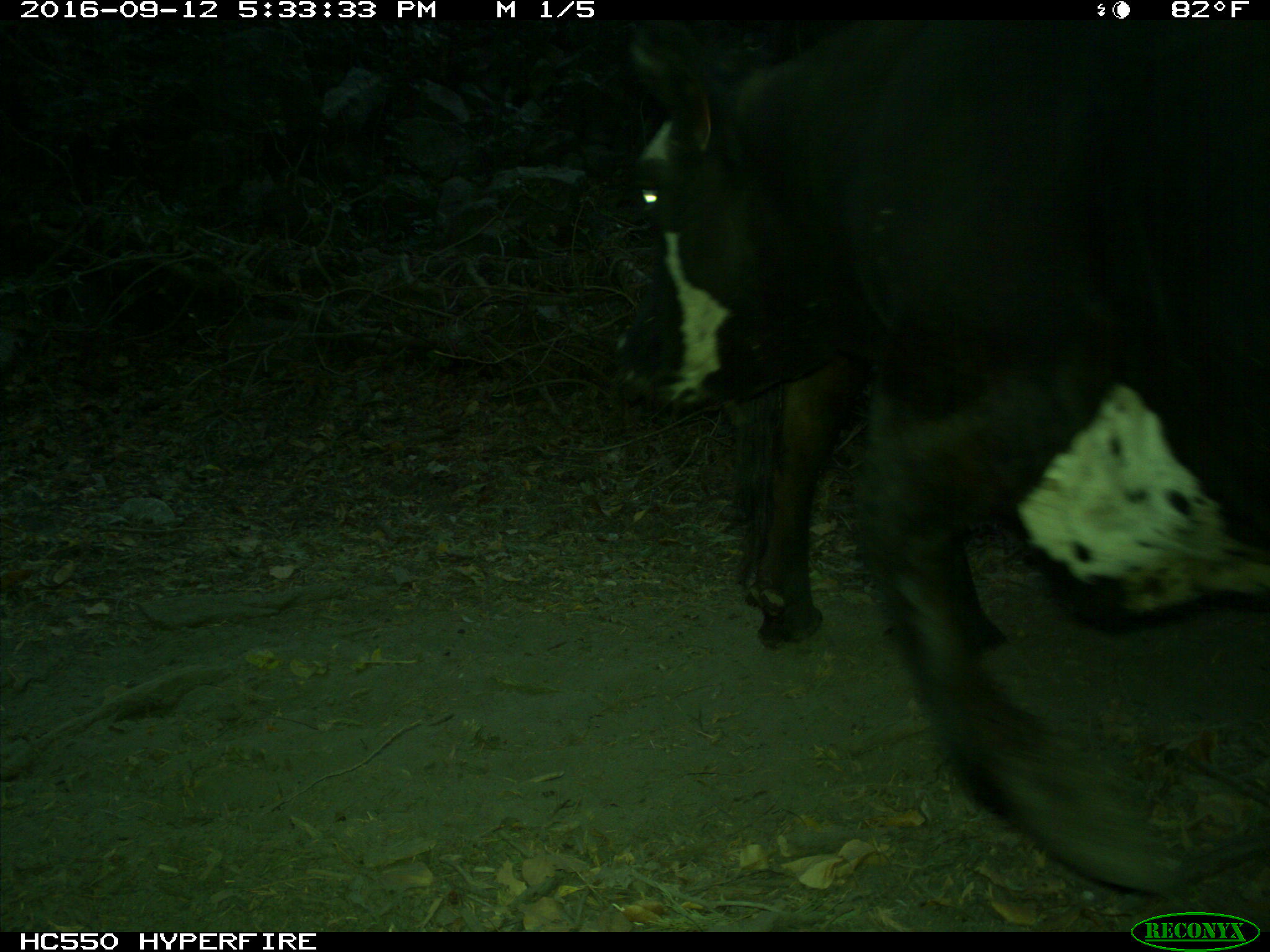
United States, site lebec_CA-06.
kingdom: Animalia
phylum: Chordata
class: Mammalia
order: Artiodactyla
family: Bovidae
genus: Bos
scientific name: Bos taurus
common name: domestic cow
Bos taurus (domestic cow).